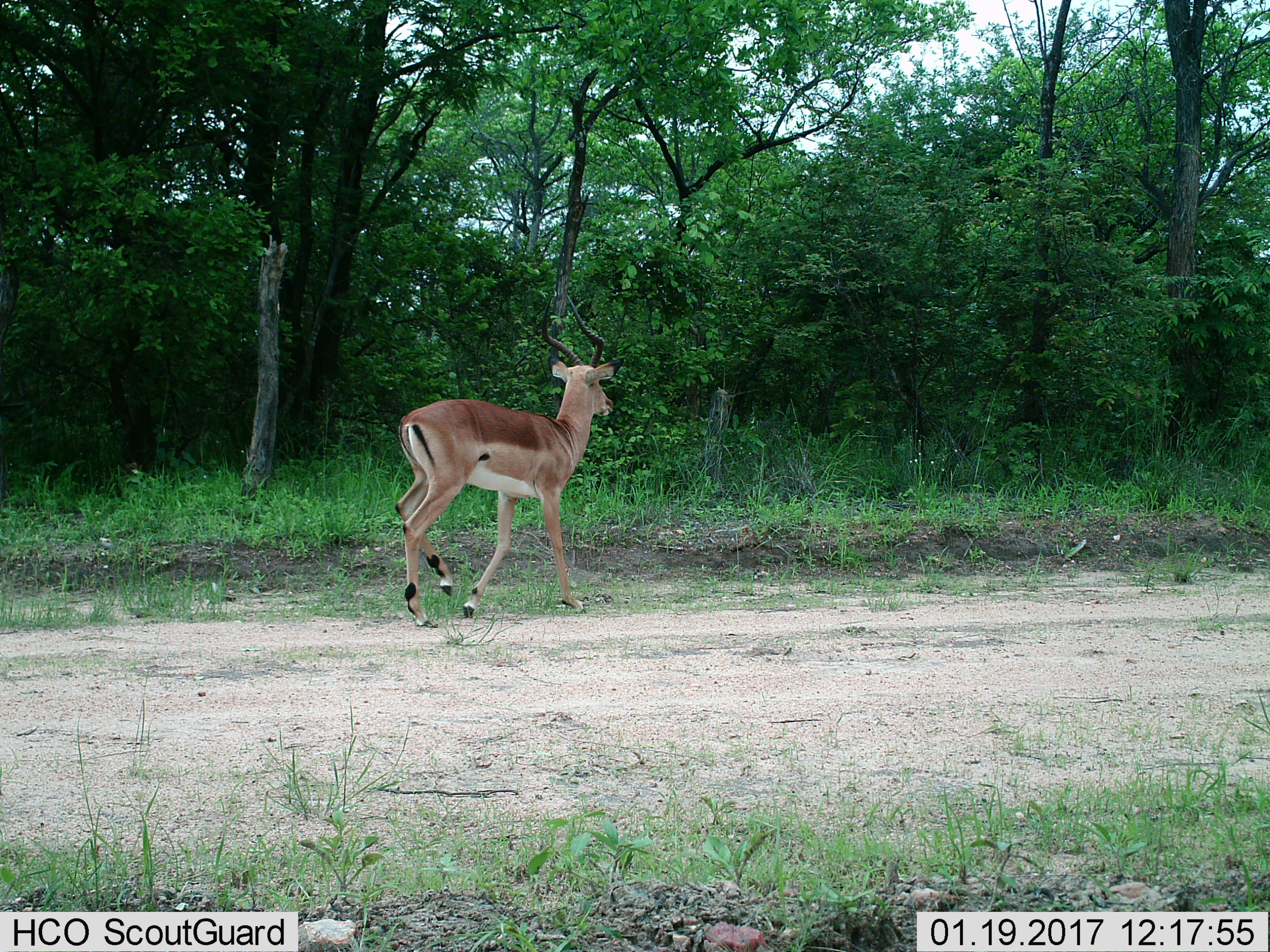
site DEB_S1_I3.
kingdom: Animalia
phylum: Chordata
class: Mammalia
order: Artiodactyla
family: Bovidae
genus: Aepyceros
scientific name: Aepyceros melampus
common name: impala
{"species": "impala (Aepyceros melampus)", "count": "1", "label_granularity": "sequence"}